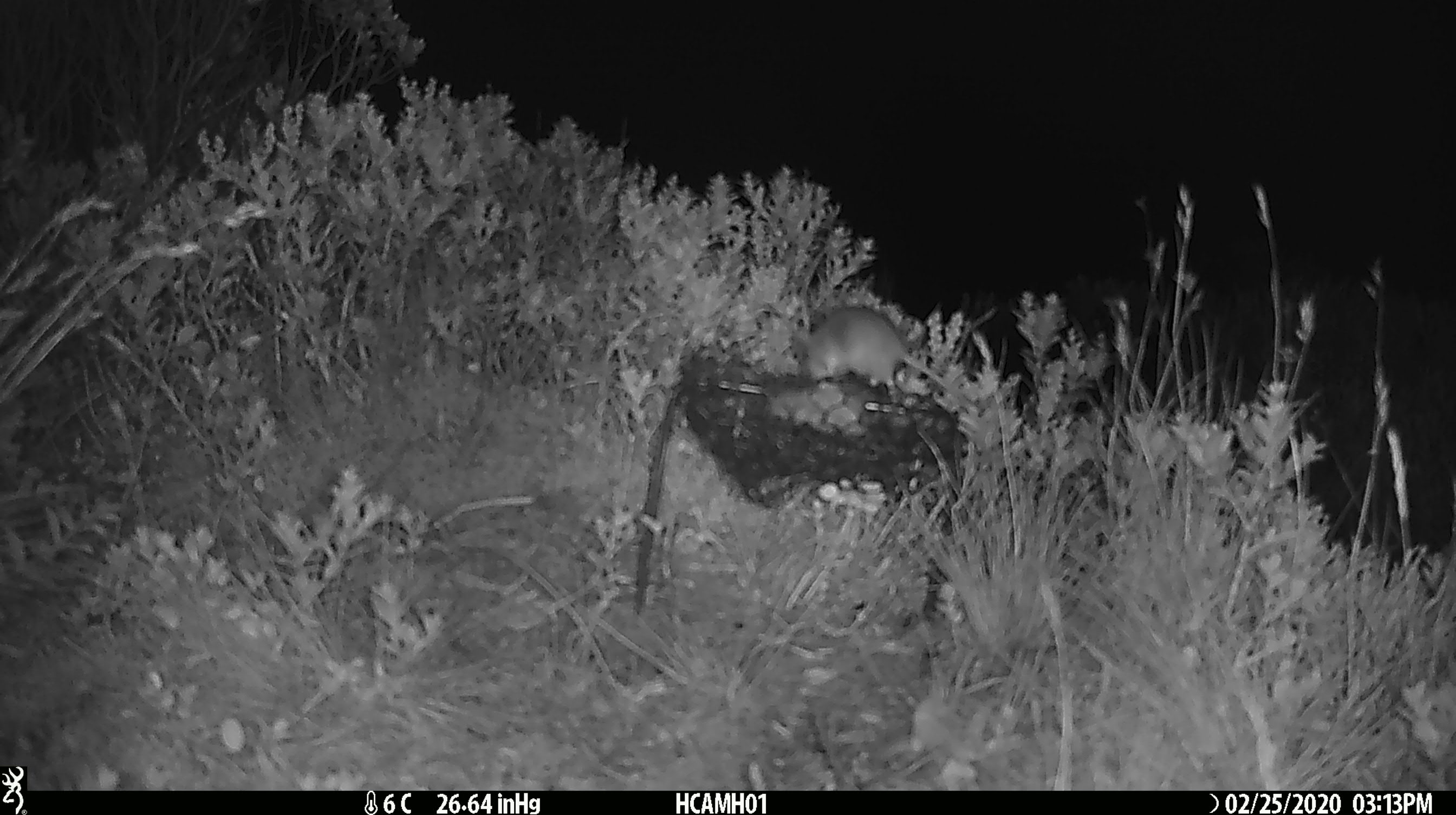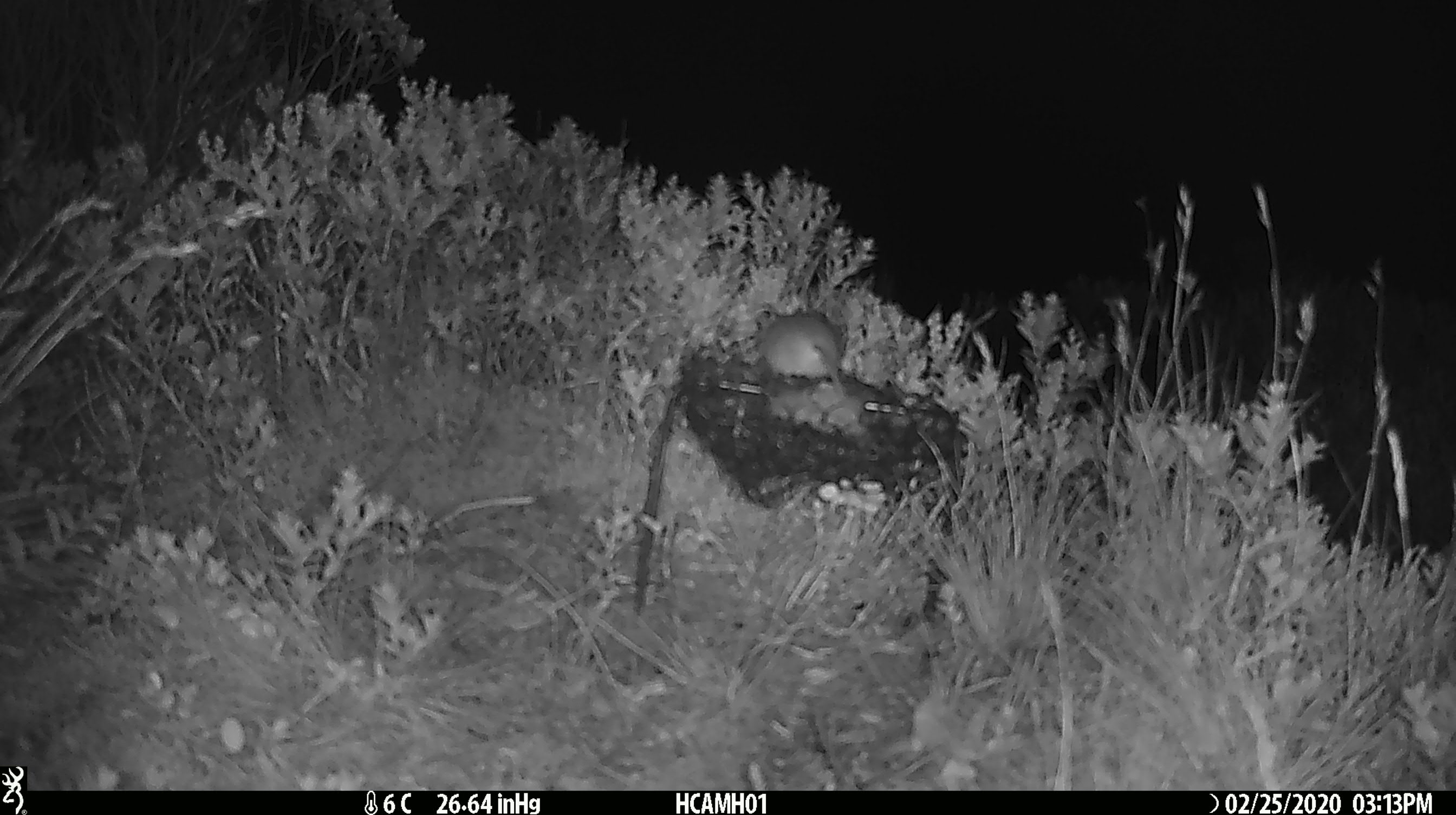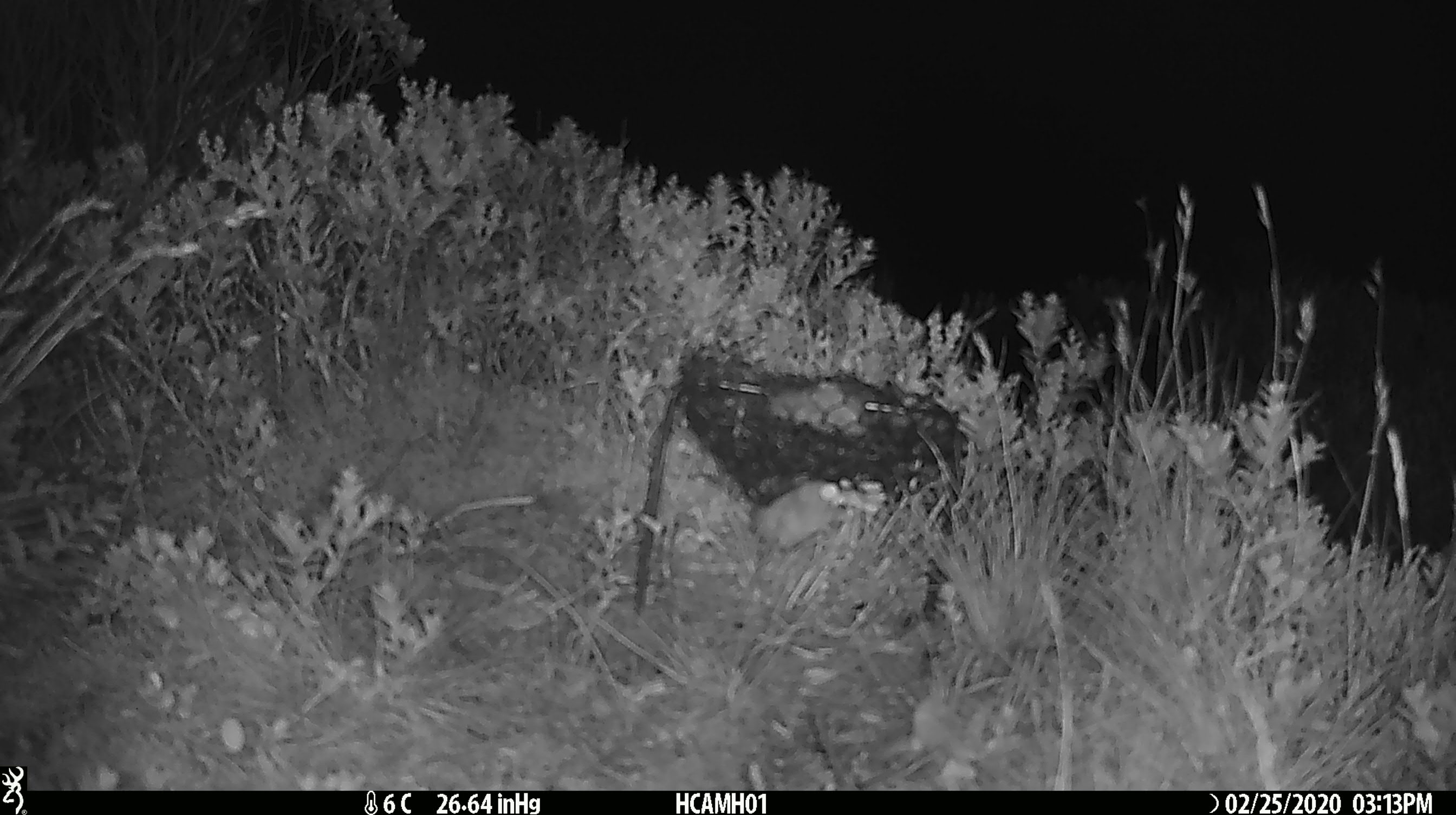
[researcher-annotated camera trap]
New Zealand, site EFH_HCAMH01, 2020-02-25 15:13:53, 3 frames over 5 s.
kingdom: Animalia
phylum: Chordata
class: Mammalia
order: Rodentia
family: Muridae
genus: Mus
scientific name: Mus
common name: mouse